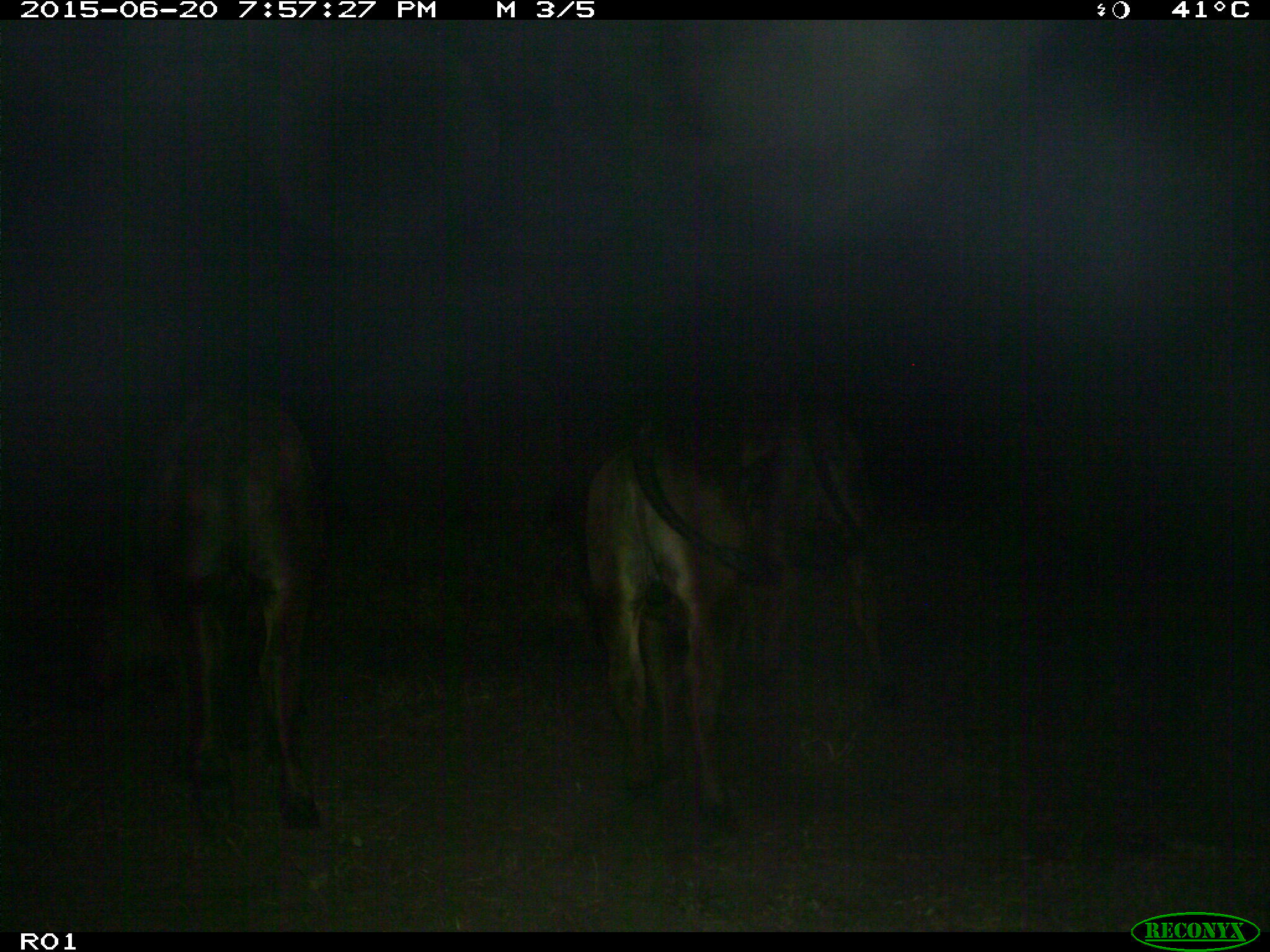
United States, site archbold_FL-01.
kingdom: Animalia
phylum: Chordata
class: Mammalia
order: Artiodactyla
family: Bovidae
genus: Bos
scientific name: Bos taurus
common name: domestic cow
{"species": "Bos taurus (domestic cow)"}